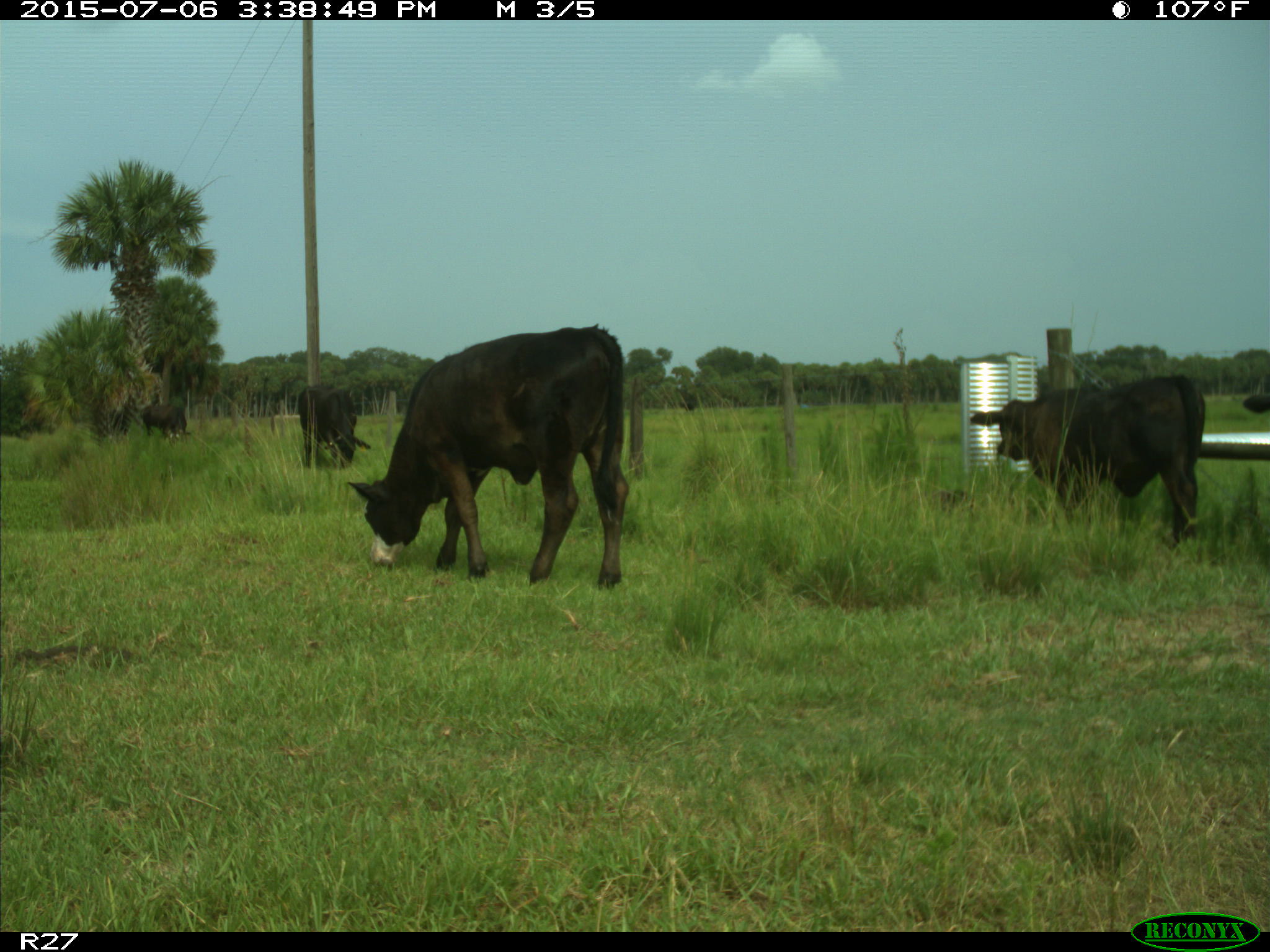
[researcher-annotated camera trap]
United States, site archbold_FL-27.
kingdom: Animalia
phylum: Chordata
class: Mammalia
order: Artiodactyla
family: Bovidae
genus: Bos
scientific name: Bos taurus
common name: domestic cow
Bos taurus (domestic cow).